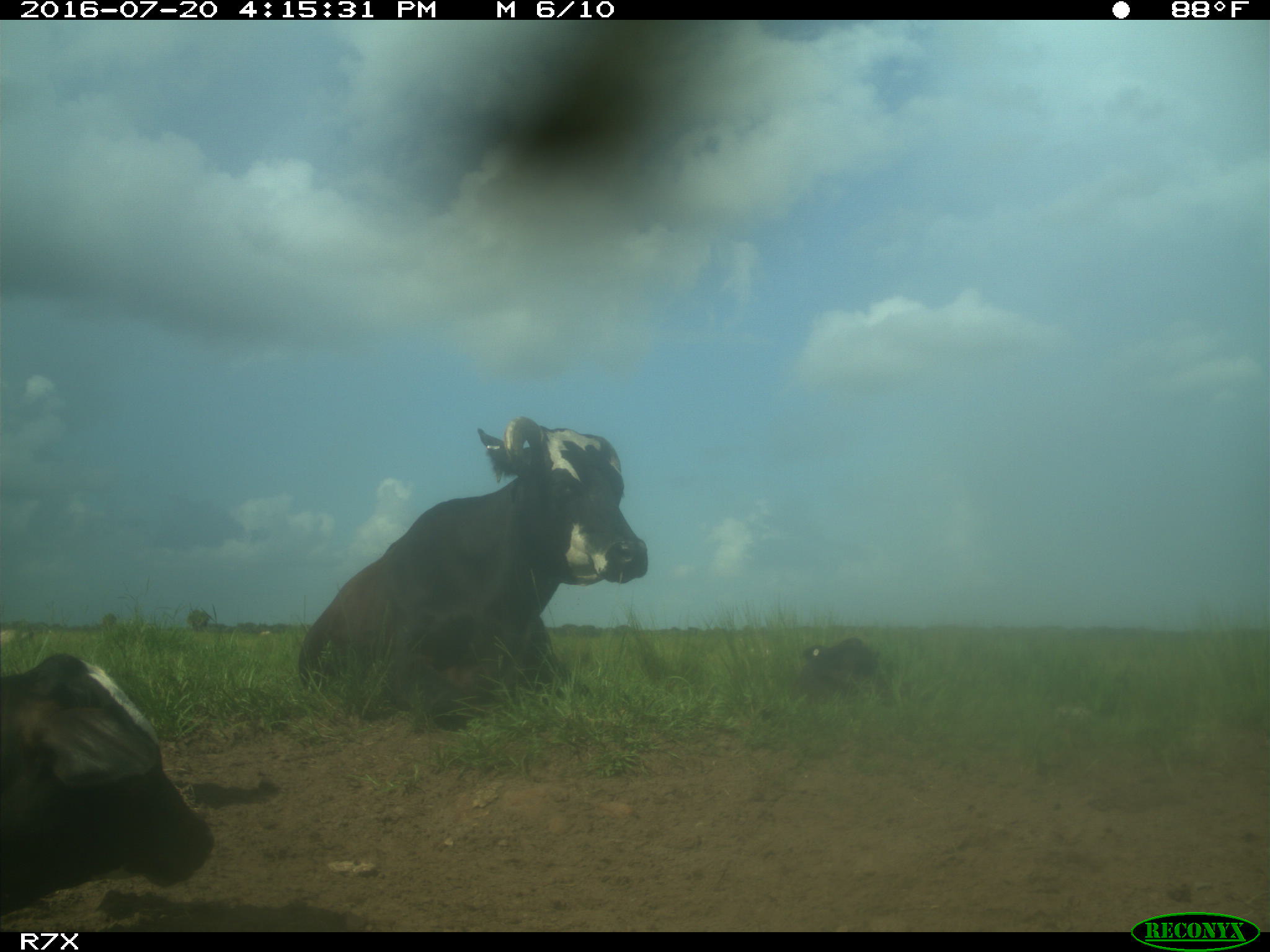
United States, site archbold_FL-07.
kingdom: Animalia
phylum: Chordata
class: Mammalia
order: Artiodactyla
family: Bovidae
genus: Bos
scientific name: Bos taurus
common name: domestic cow